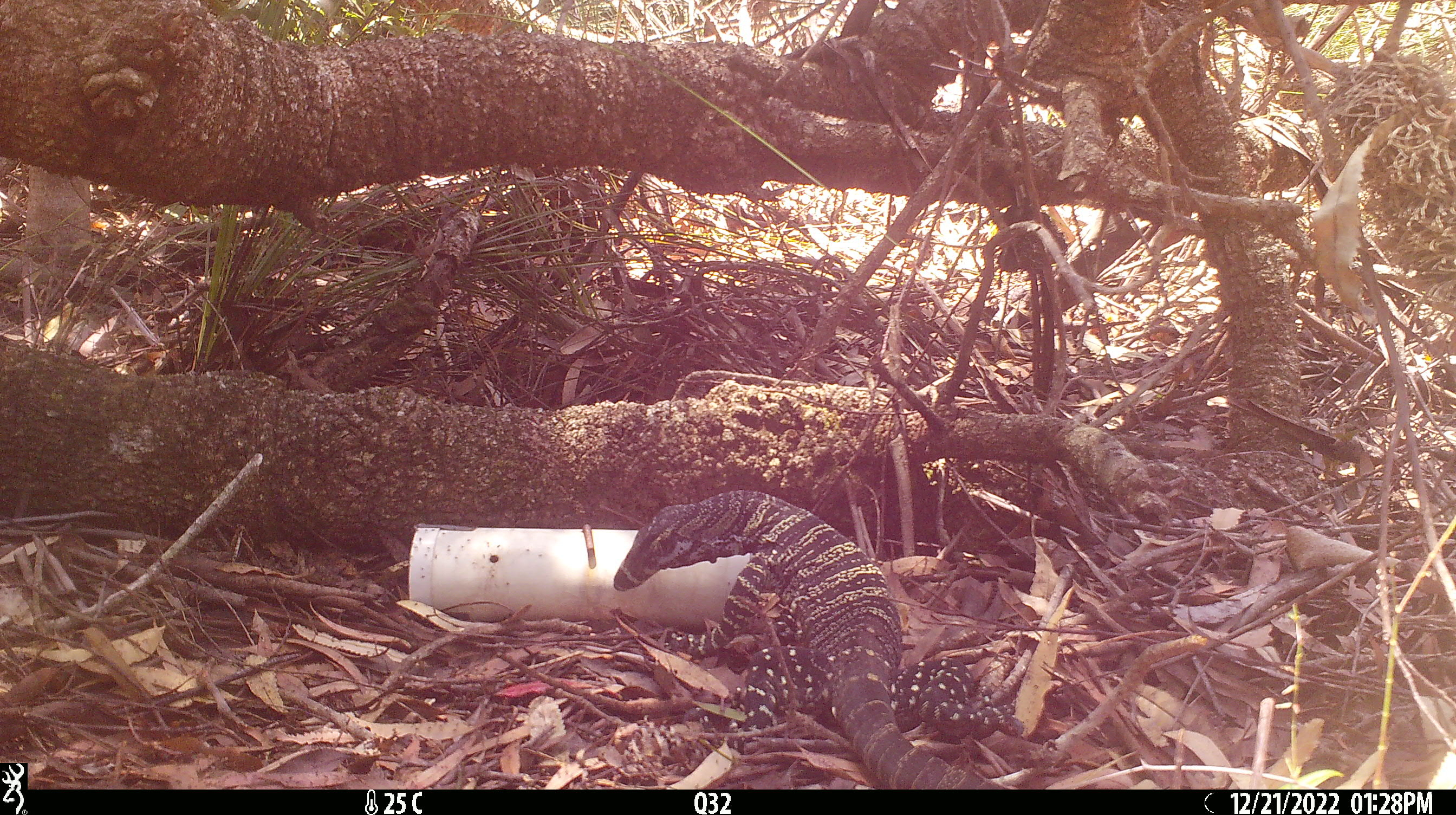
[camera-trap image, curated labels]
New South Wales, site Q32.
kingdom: Animalia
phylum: Chordata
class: Reptilia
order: Squamata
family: Varanidae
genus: Varanus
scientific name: Varanus varius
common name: lace monitor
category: goanna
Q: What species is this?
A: Goanna (lace monitor) (Varanus varius).